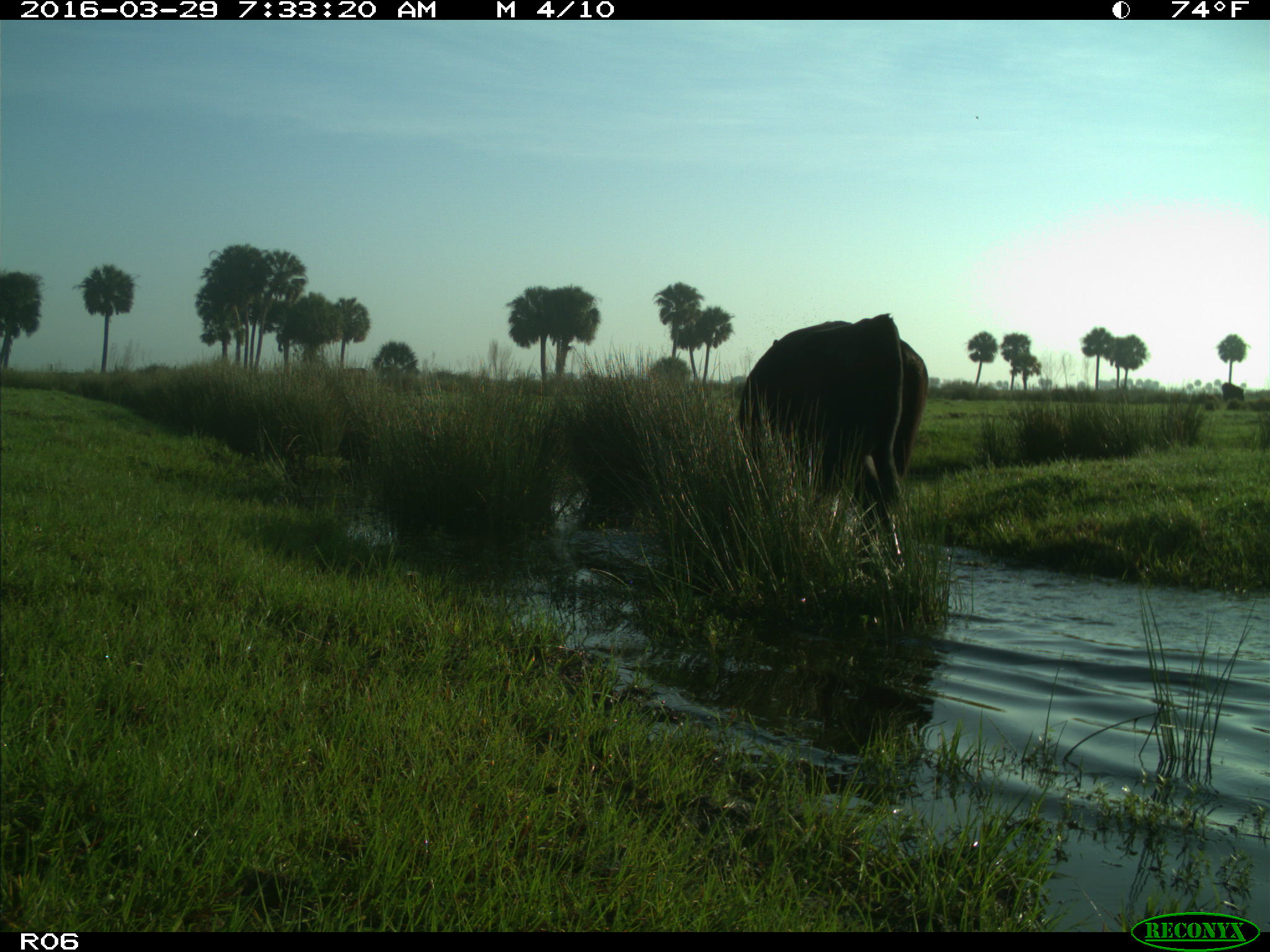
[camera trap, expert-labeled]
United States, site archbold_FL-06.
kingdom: Animalia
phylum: Chordata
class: Mammalia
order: Artiodactyla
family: Bovidae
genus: Bos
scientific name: Bos taurus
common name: domestic cow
Bos taurus (domestic cow).